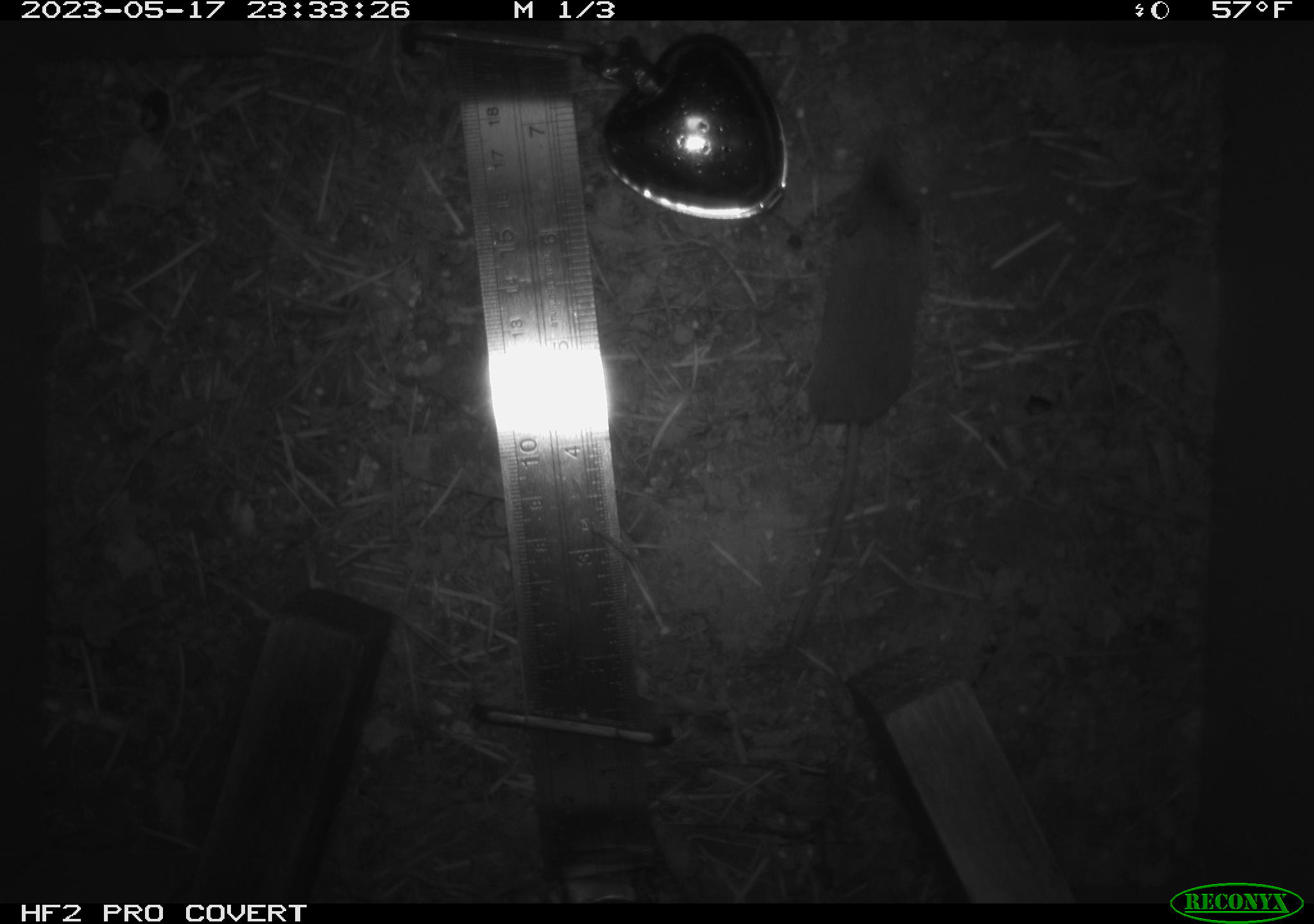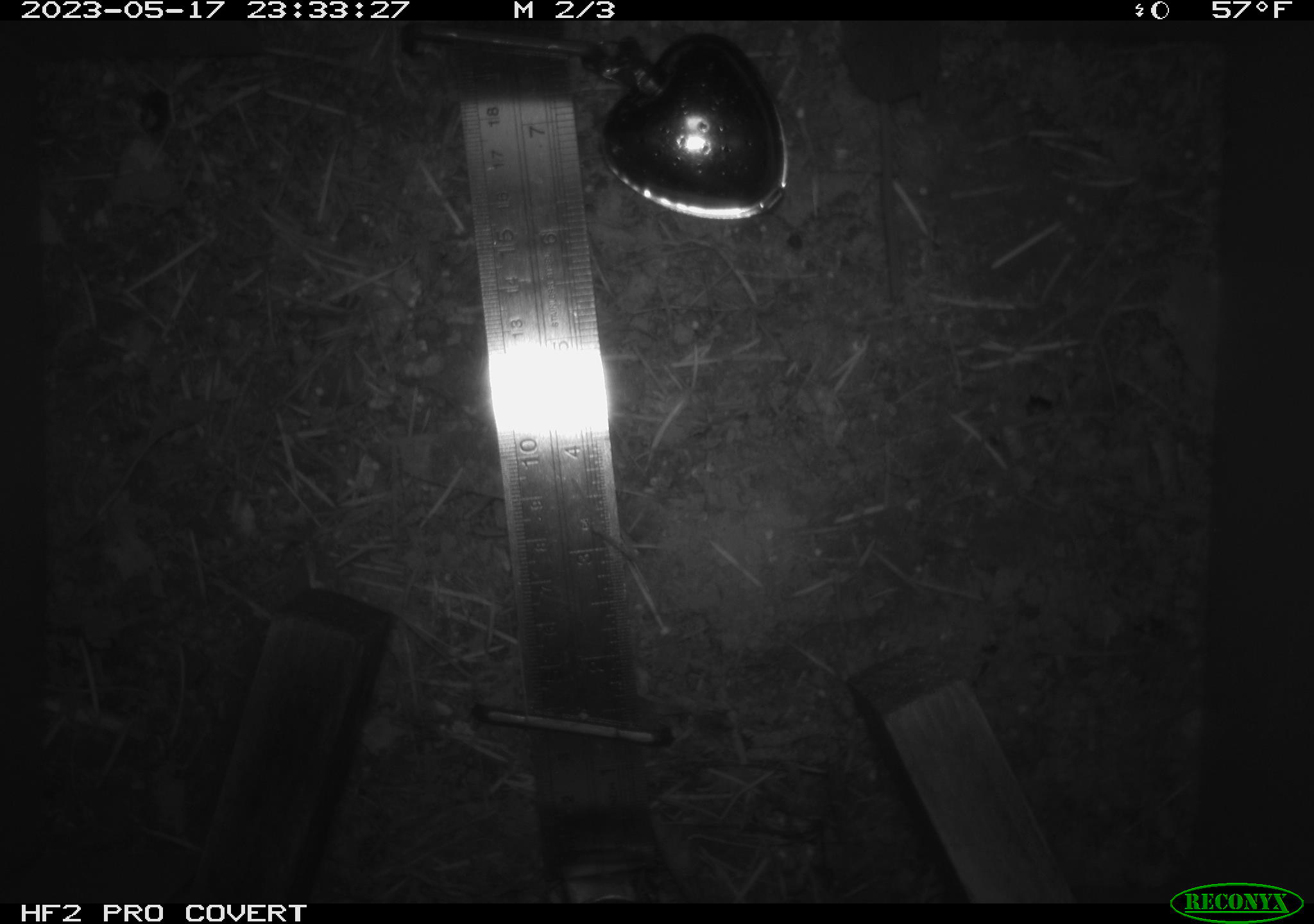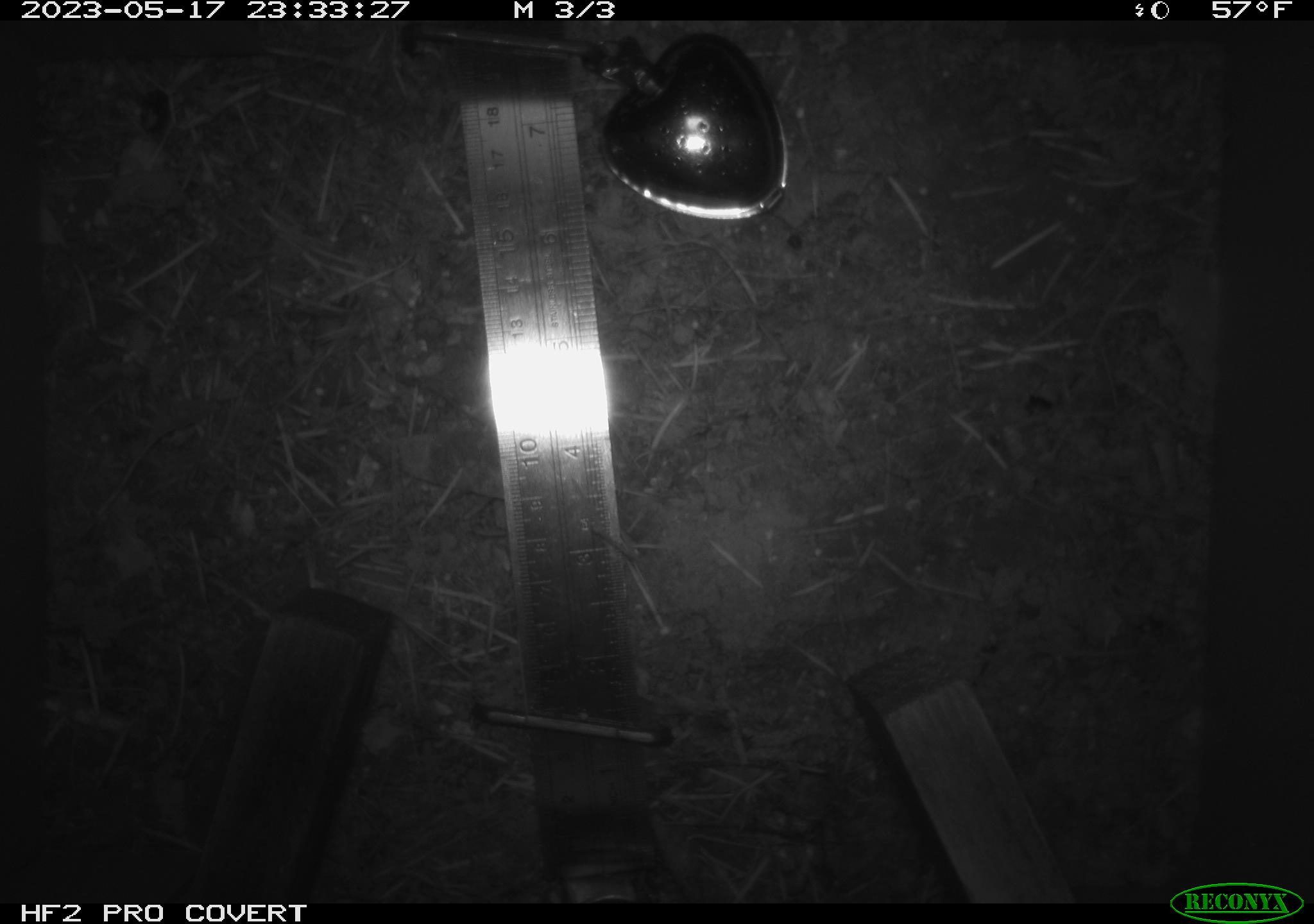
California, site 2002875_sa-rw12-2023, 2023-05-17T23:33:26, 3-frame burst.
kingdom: Animalia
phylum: Chordata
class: Mammalia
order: Eulipotyphla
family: Soricidae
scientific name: Soricidae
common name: shrews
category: soricidae family